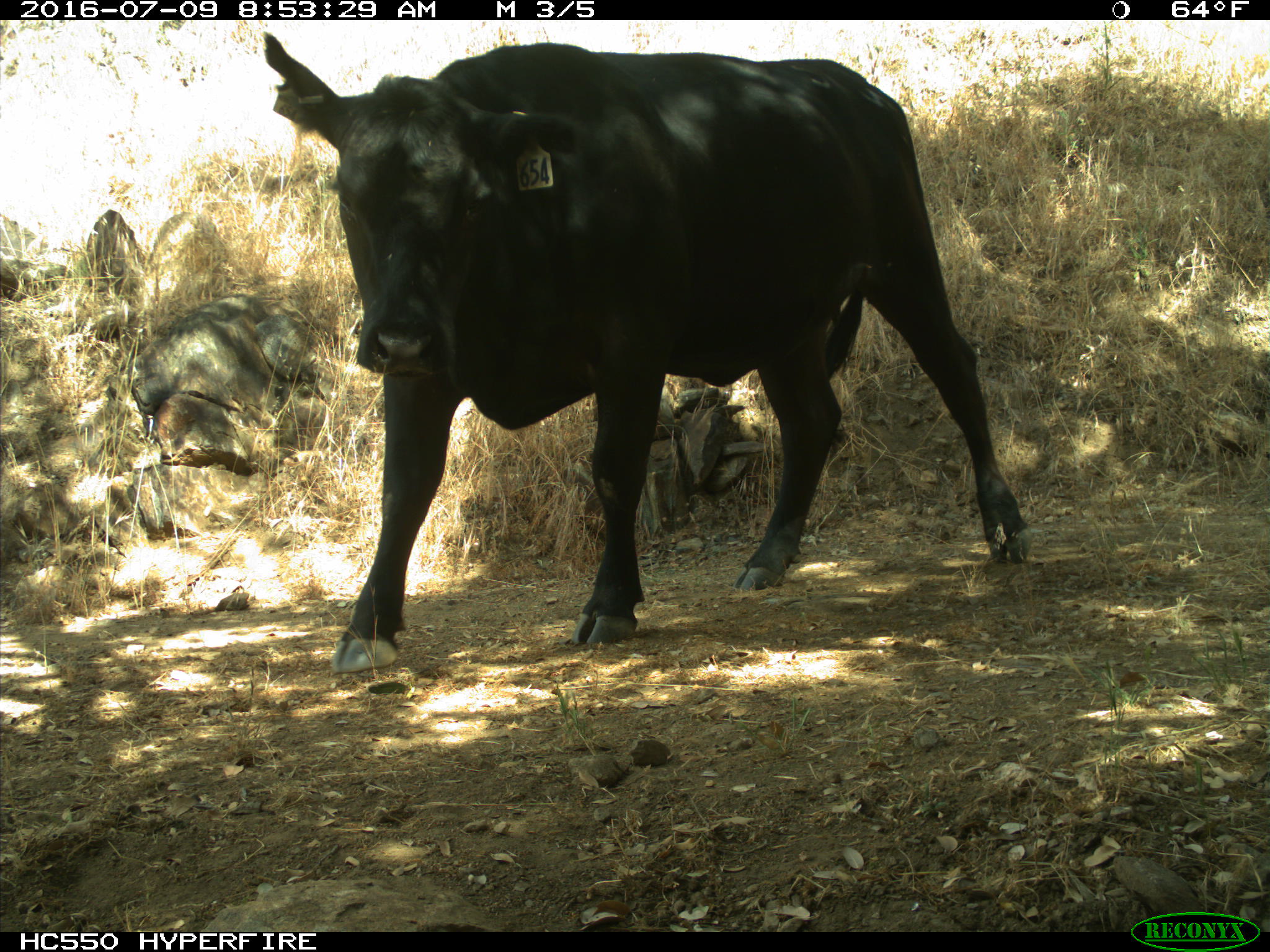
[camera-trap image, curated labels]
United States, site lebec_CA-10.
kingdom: Animalia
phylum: Chordata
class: Mammalia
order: Artiodactyla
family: Bovidae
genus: Bos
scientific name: Bos taurus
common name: domestic cow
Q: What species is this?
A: Bos taurus (domestic cow).